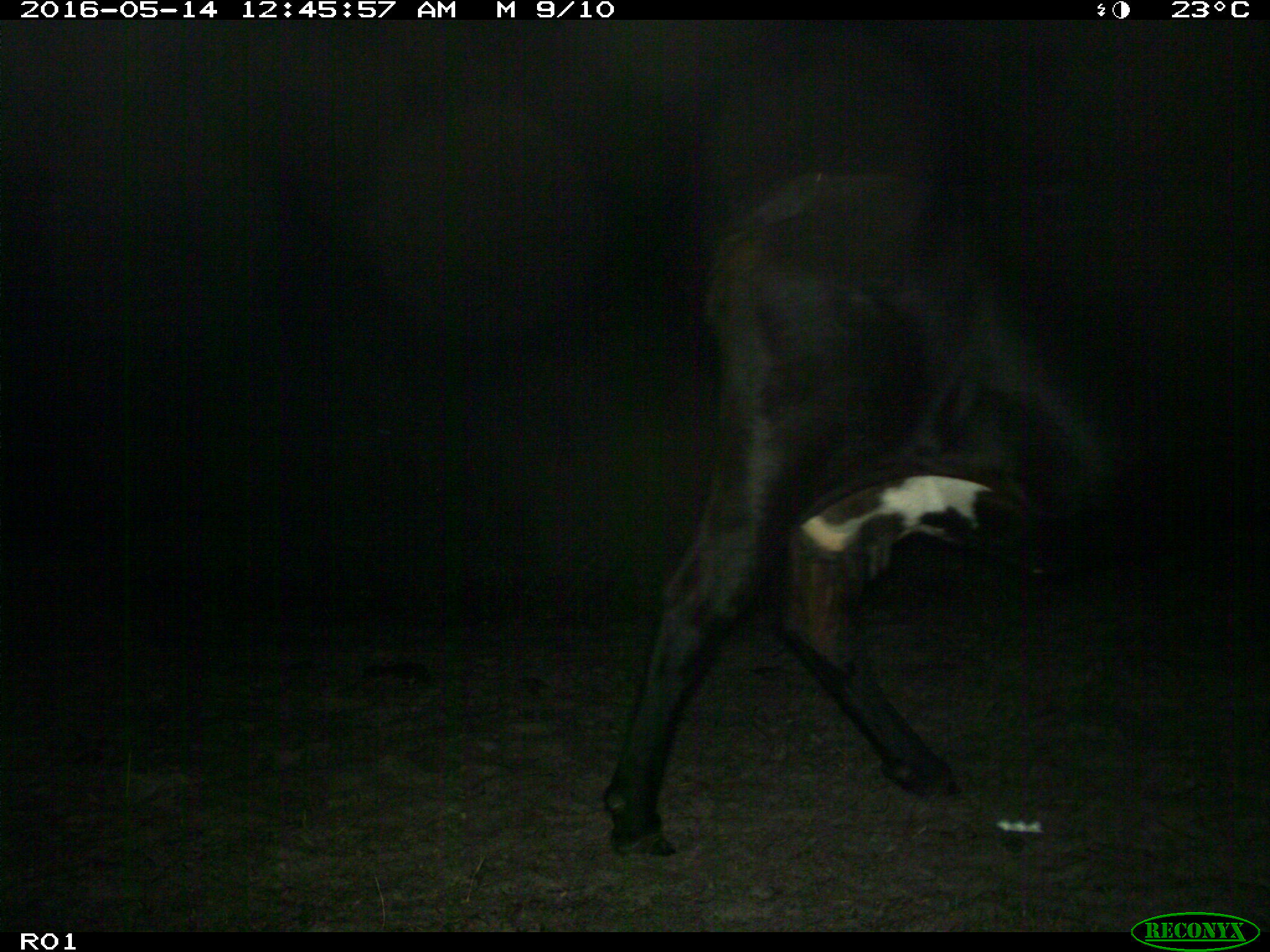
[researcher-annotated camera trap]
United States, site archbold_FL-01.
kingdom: Animalia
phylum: Chordata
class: Mammalia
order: Artiodactyla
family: Bovidae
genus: Bos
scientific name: Bos taurus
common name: domestic cow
Bos taurus (domestic cow).